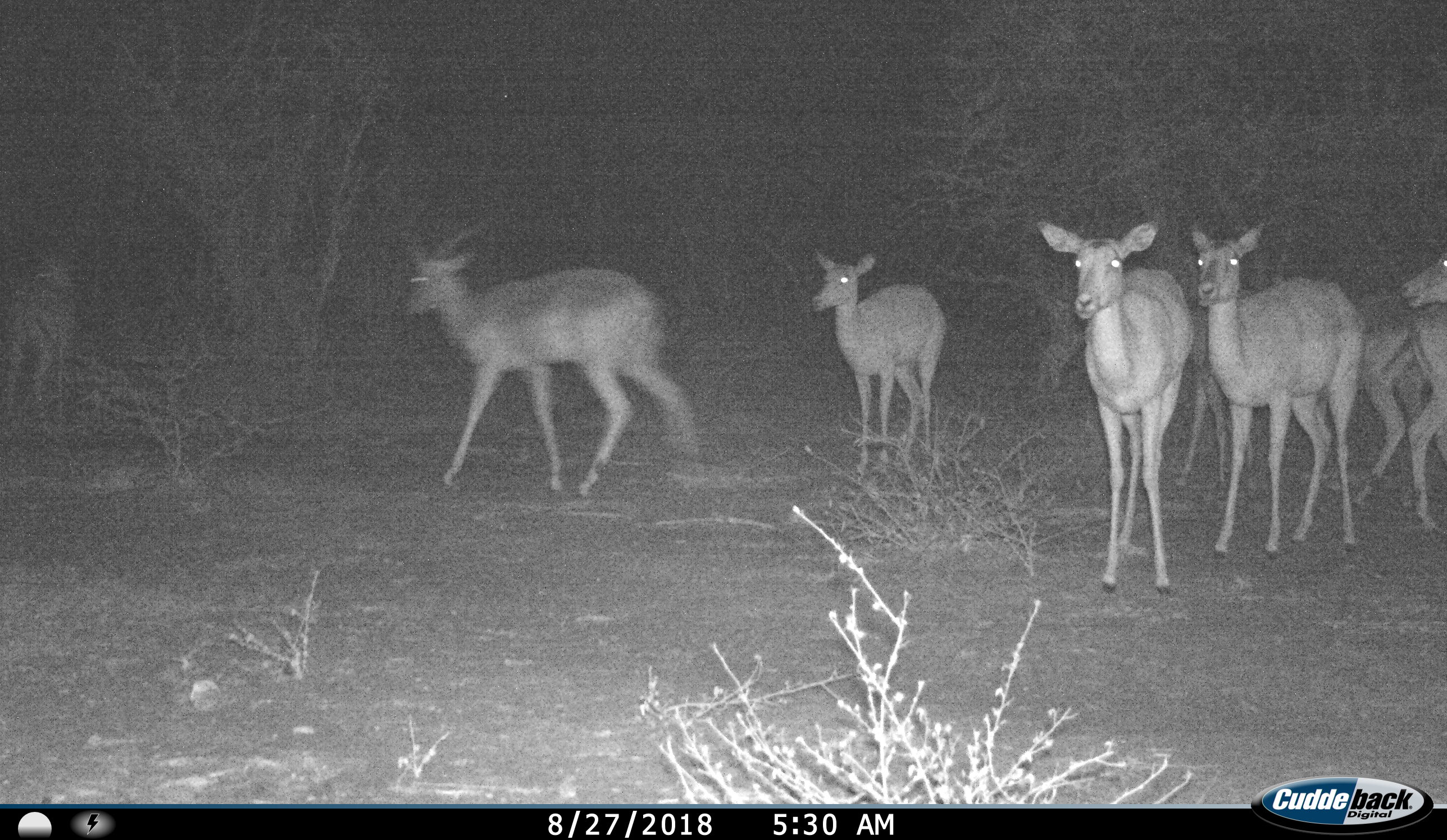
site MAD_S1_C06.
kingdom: Animalia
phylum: Chordata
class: Mammalia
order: Artiodactyla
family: Bovidae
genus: Aepyceros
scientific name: Aepyceros melampus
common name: impala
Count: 7.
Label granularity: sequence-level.